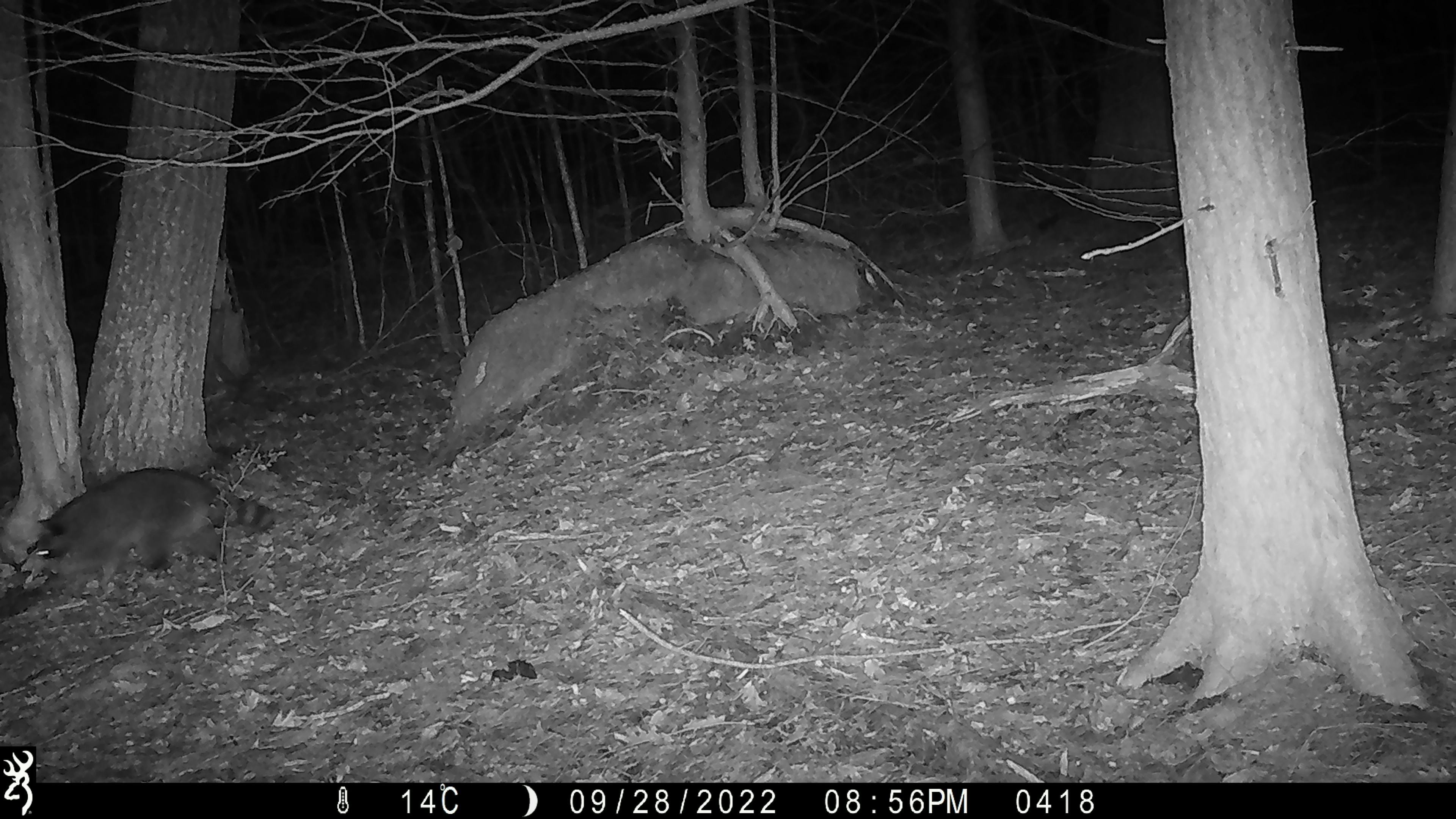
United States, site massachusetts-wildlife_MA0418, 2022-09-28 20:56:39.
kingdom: Animalia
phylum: Chordata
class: Mammalia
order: Carnivora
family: Procyonidae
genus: Procyon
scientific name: Procyon lotor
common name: raccoon